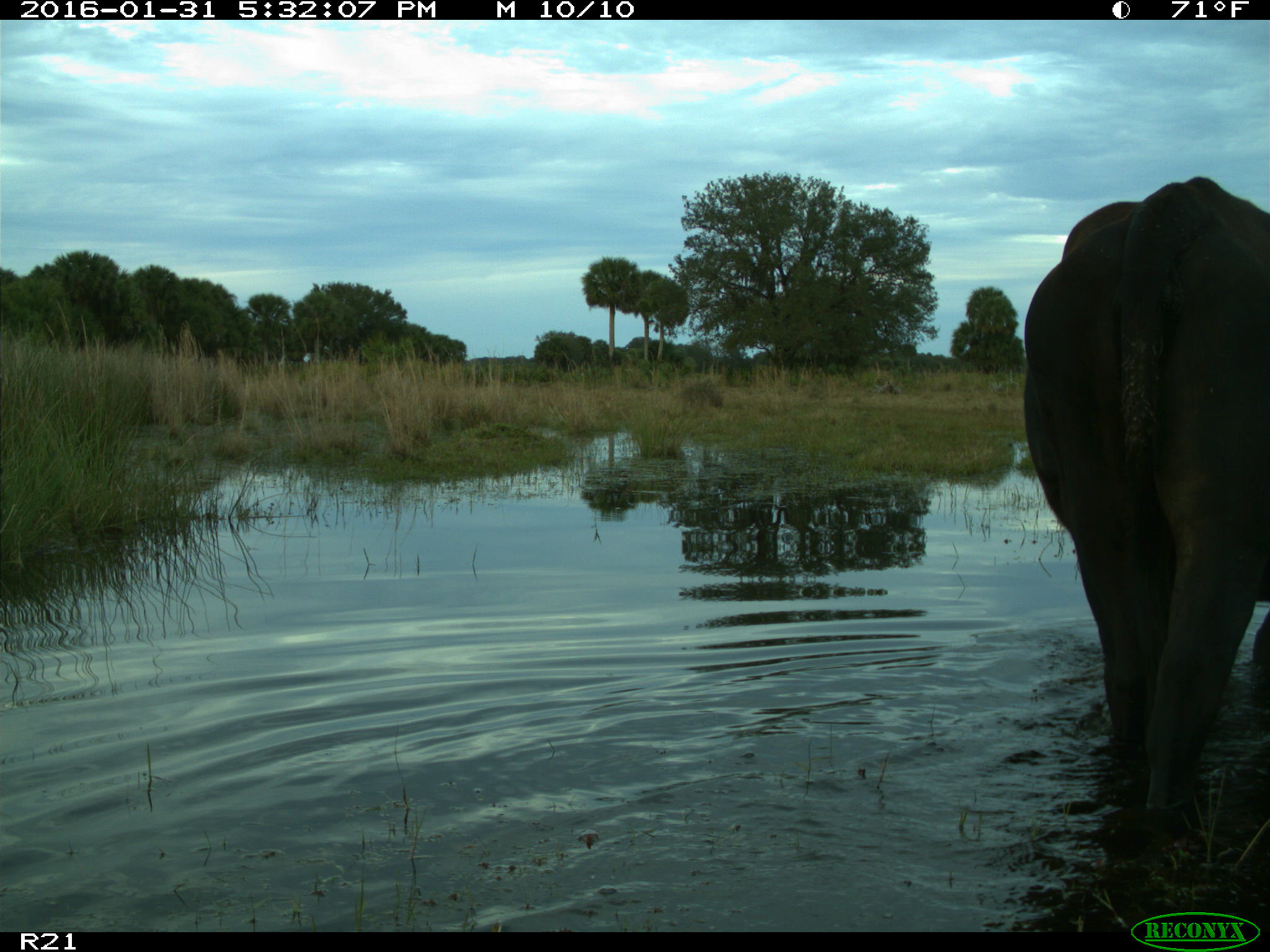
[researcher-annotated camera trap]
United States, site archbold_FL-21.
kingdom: Animalia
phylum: Chordata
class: Mammalia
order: Artiodactyla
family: Bovidae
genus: Bos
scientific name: Bos taurus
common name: domestic cow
Bos taurus (domestic cow).